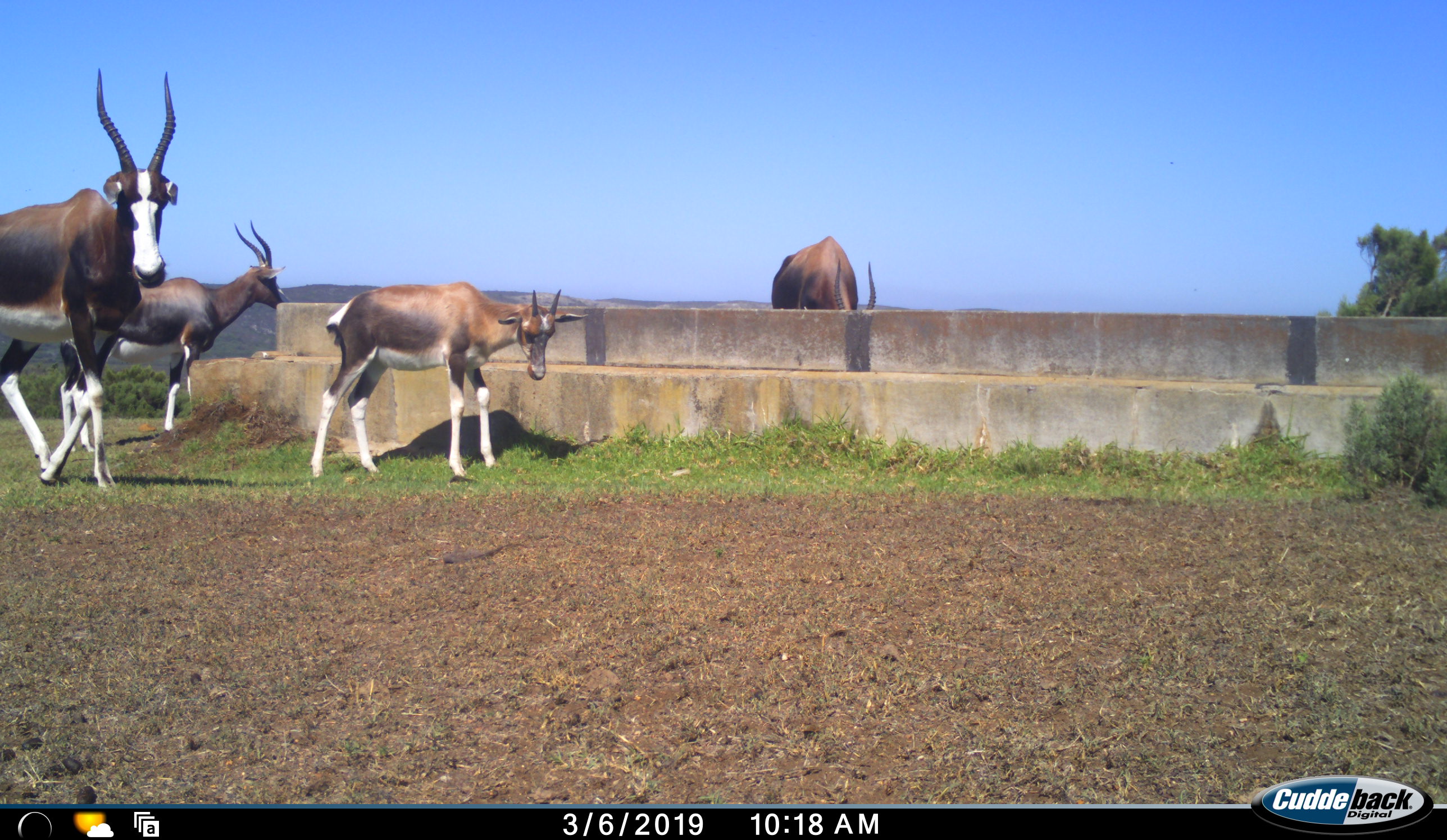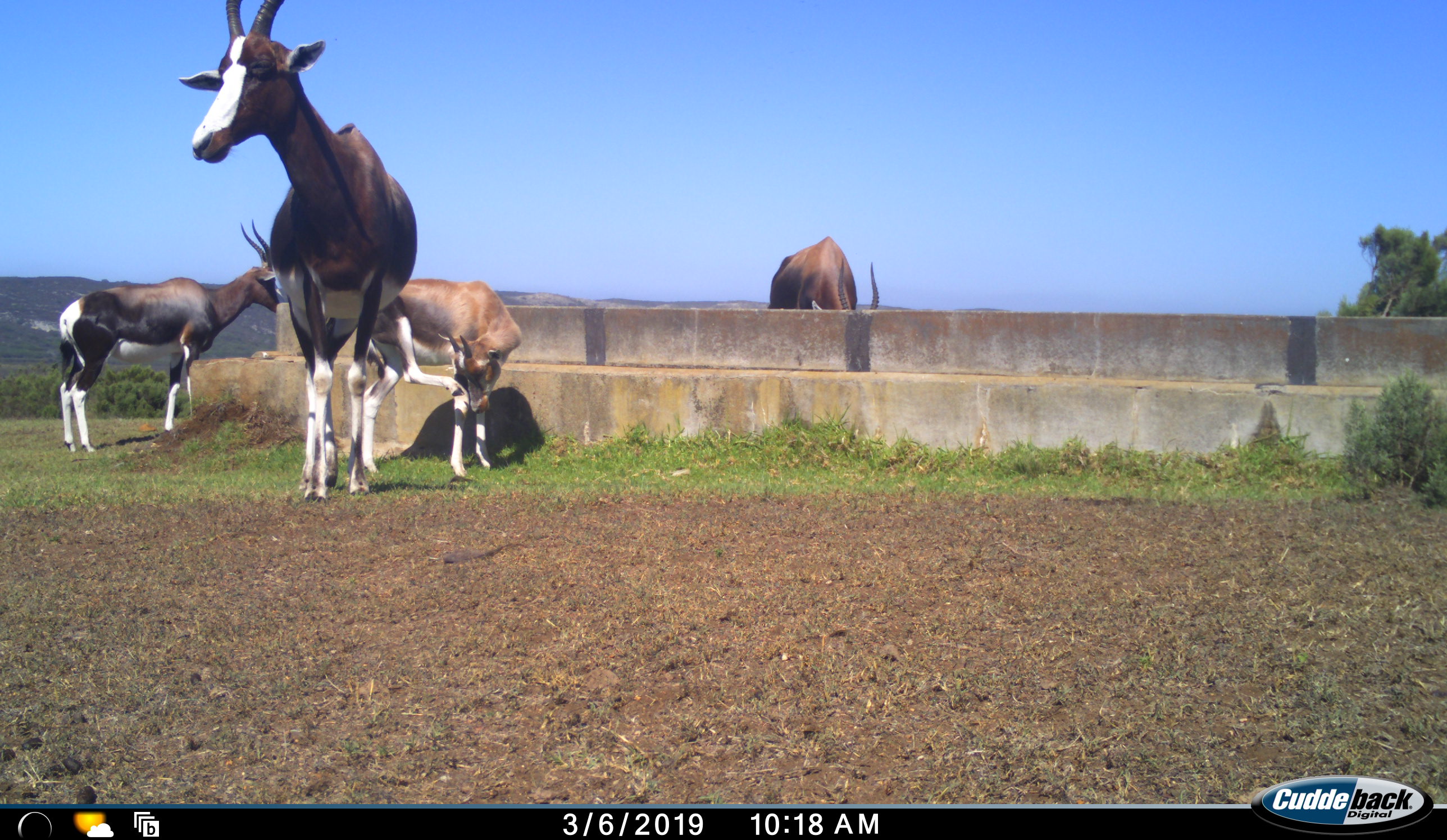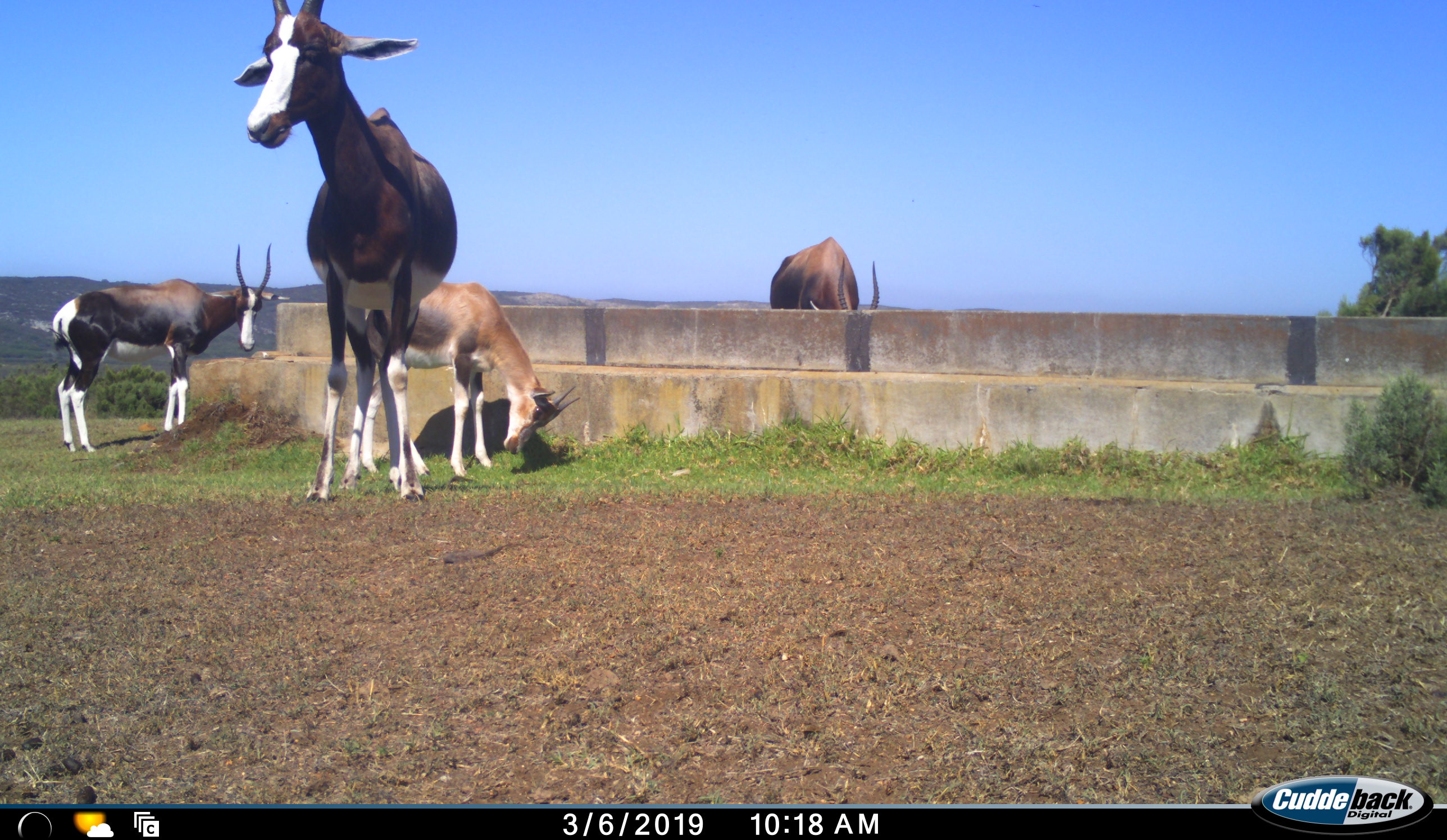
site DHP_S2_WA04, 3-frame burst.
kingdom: Animalia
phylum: Chordata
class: Mammalia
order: Artiodactyla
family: Bovidae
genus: Damaliscus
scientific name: Damaliscus pygargus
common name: bontebok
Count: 4.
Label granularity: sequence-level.